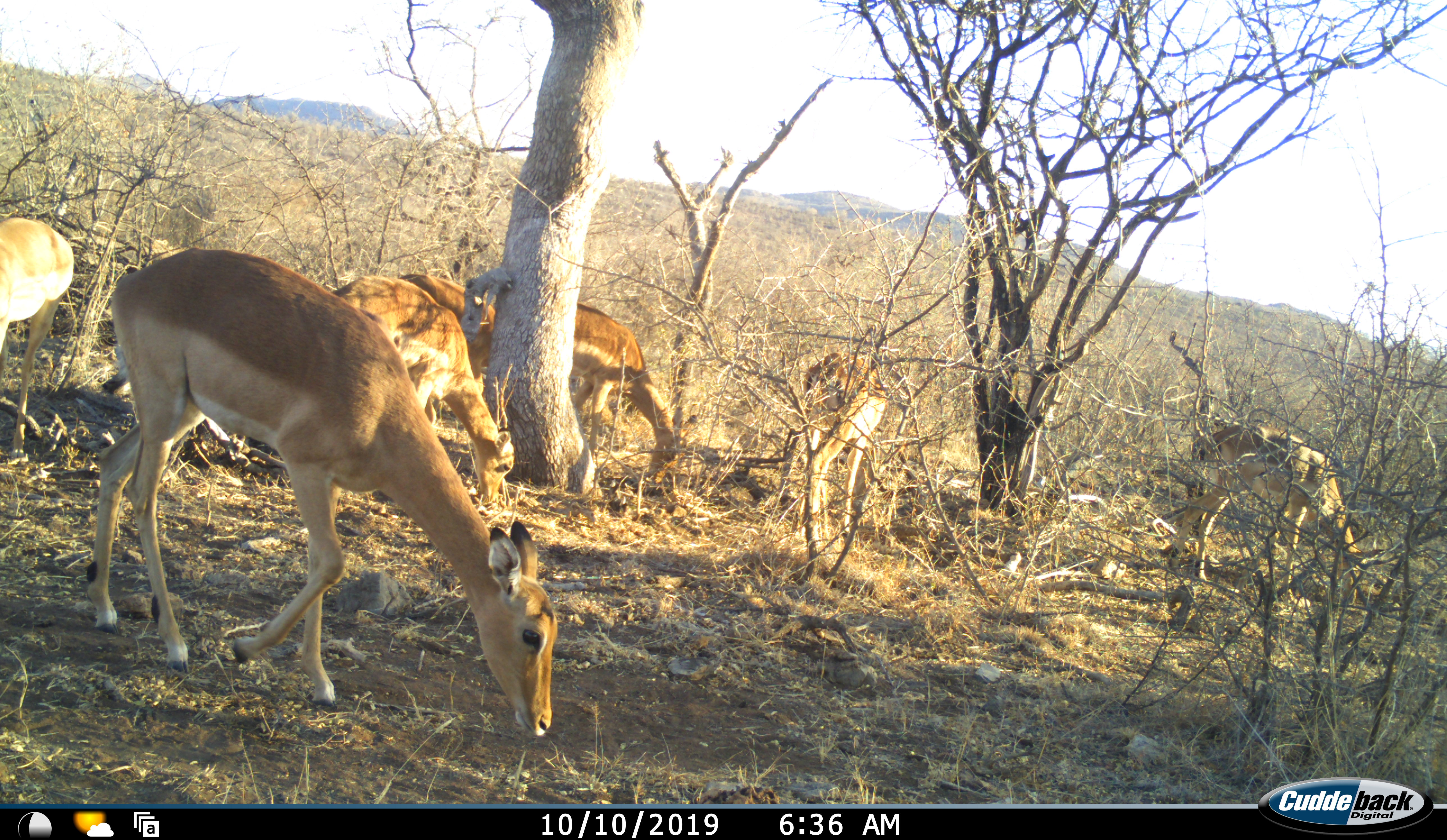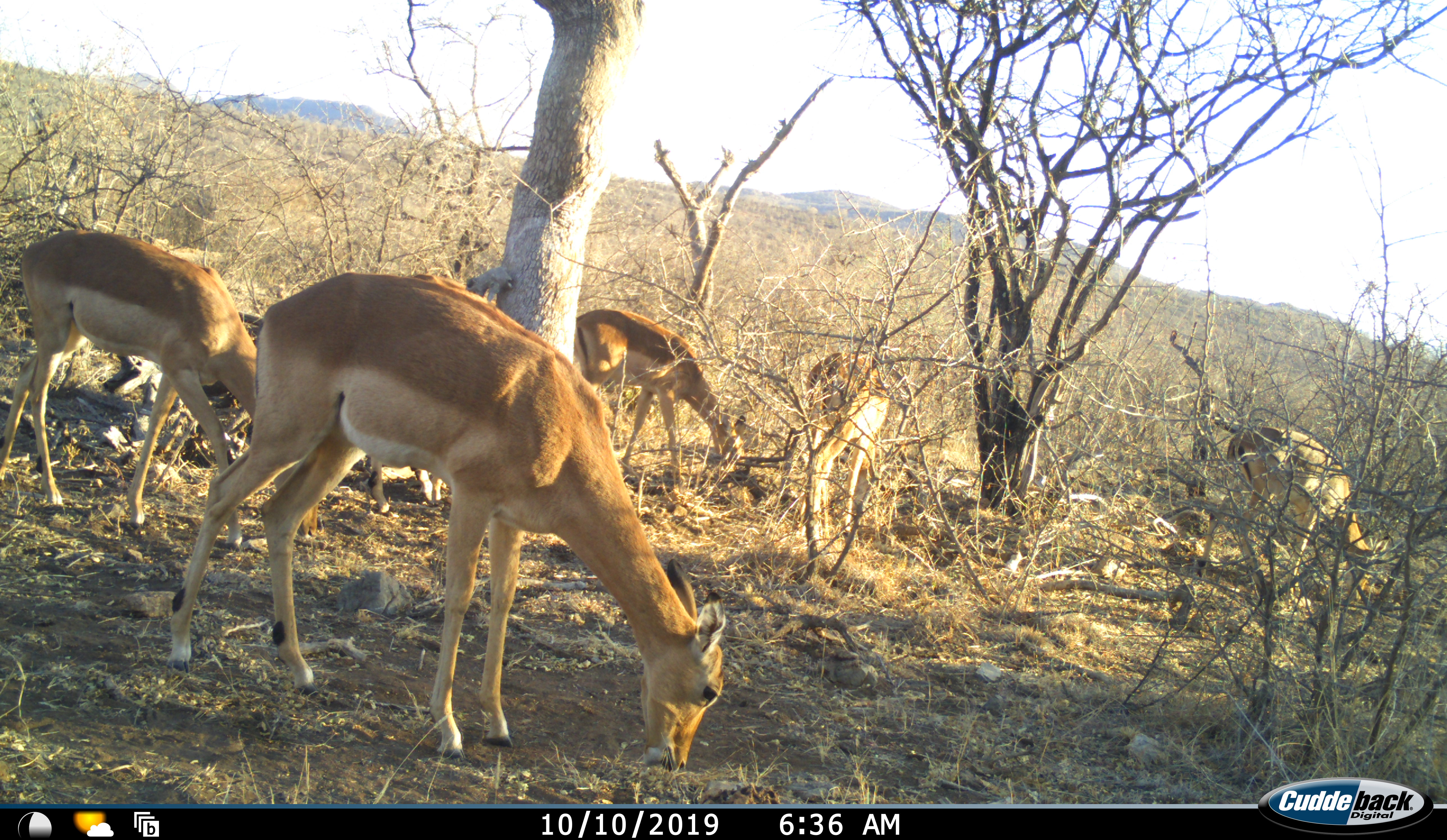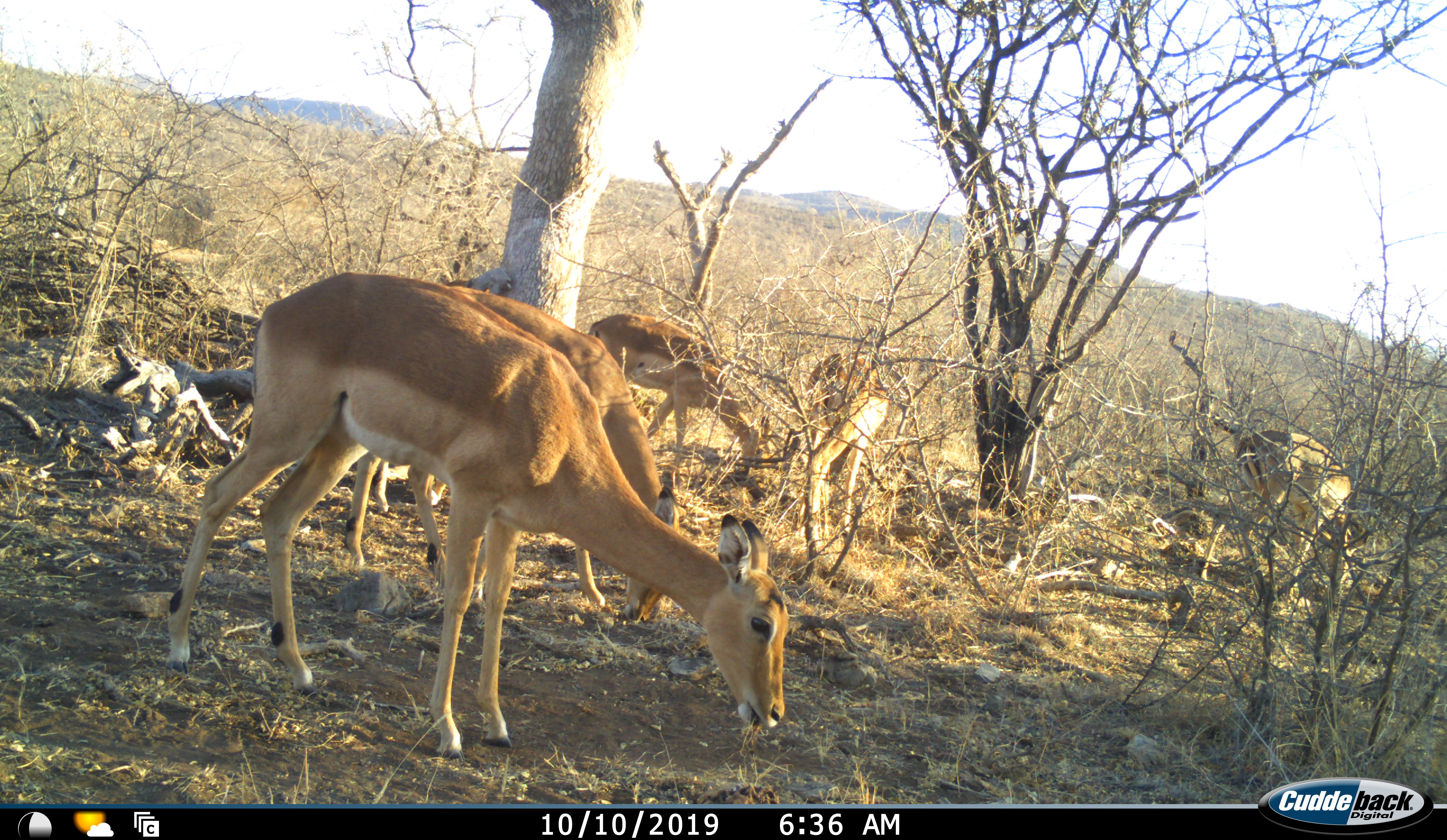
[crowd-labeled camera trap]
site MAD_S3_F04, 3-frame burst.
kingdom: Animalia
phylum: Chordata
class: Mammalia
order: Artiodactyla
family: Bovidae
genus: Aepyceros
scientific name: Aepyceros melampus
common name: impala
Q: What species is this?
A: Impala (Aepyceros melampus).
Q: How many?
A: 7.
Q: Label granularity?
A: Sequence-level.